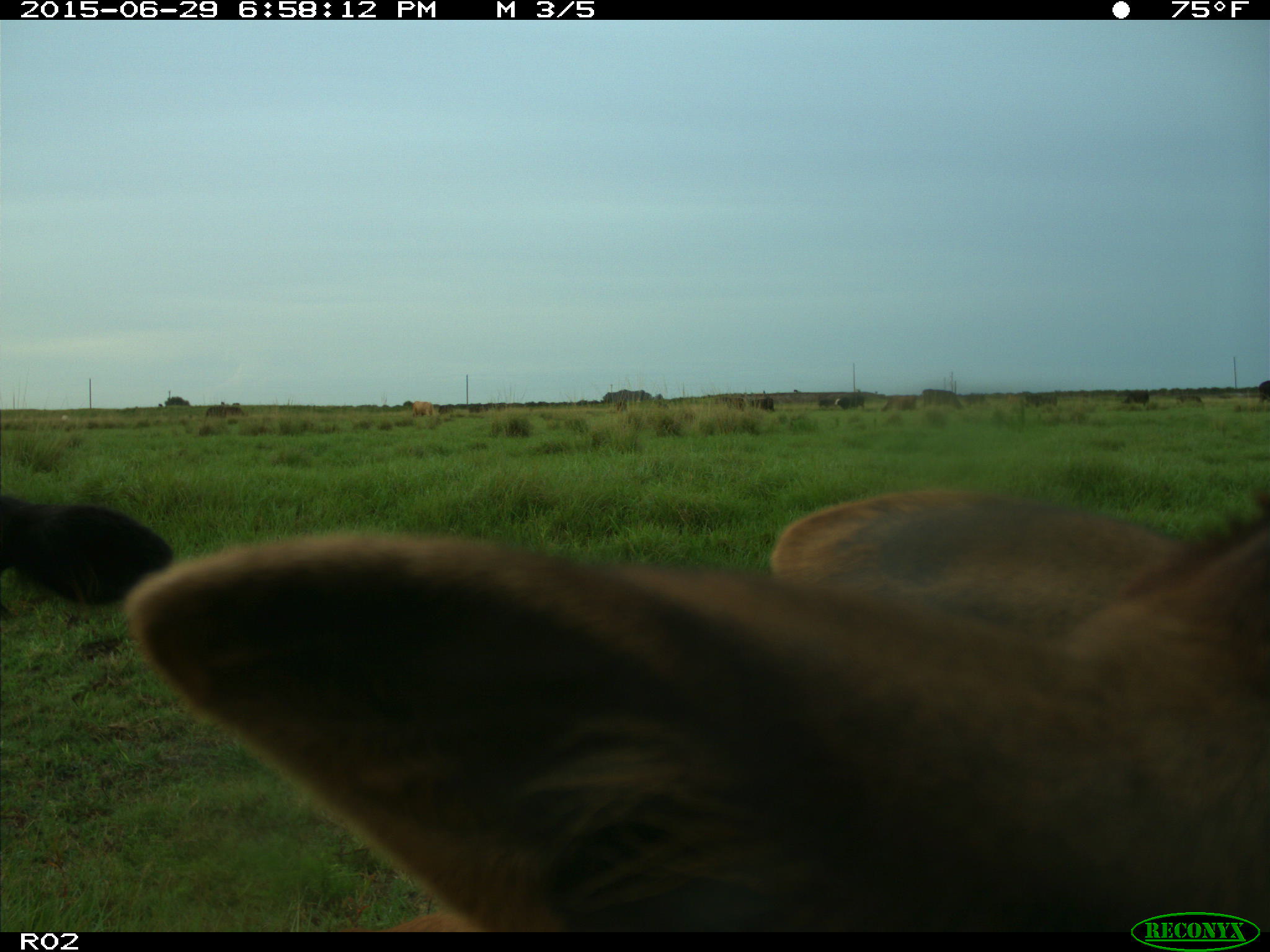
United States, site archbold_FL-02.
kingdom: Animalia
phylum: Chordata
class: Mammalia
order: Artiodactyla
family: Bovidae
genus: Bos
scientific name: Bos taurus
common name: domestic cow